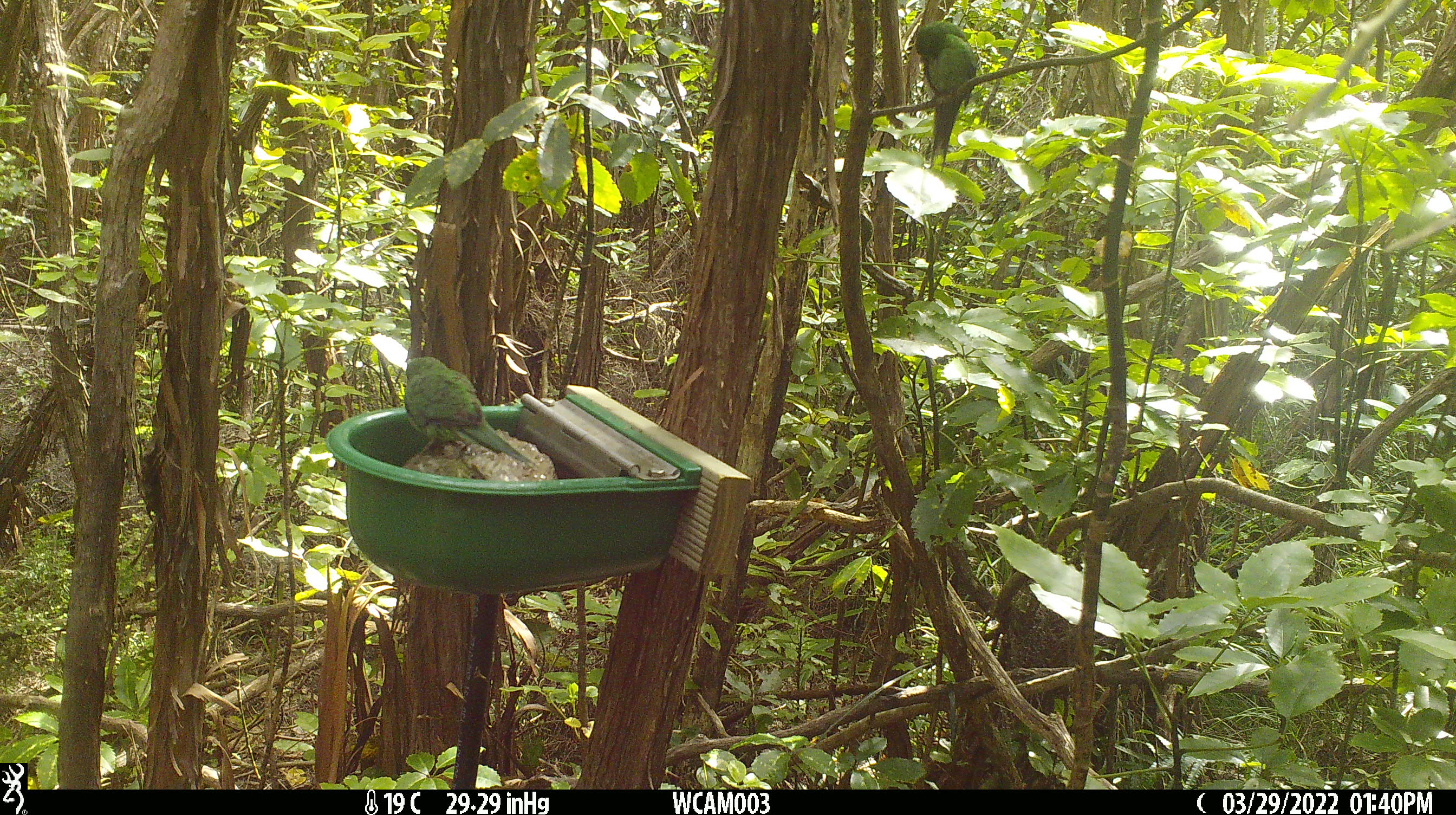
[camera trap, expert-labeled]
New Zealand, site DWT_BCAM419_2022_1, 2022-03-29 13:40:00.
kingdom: Animalia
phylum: Chordata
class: Aves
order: Psittaciformes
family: Psittaculidae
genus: Cyanoramphus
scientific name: Cyanoramphus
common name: parakeet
Parakeet (Cyanoramphus).